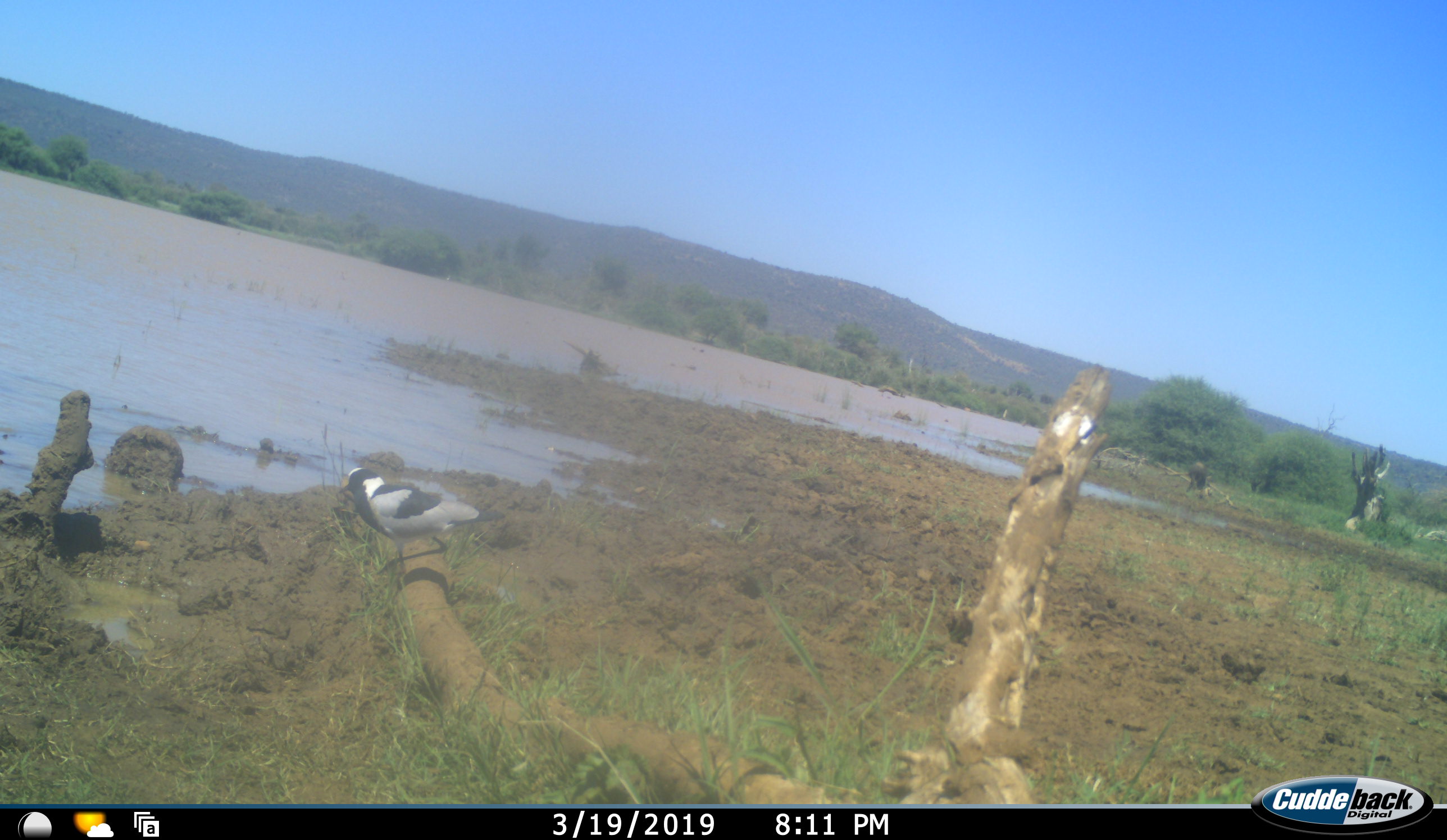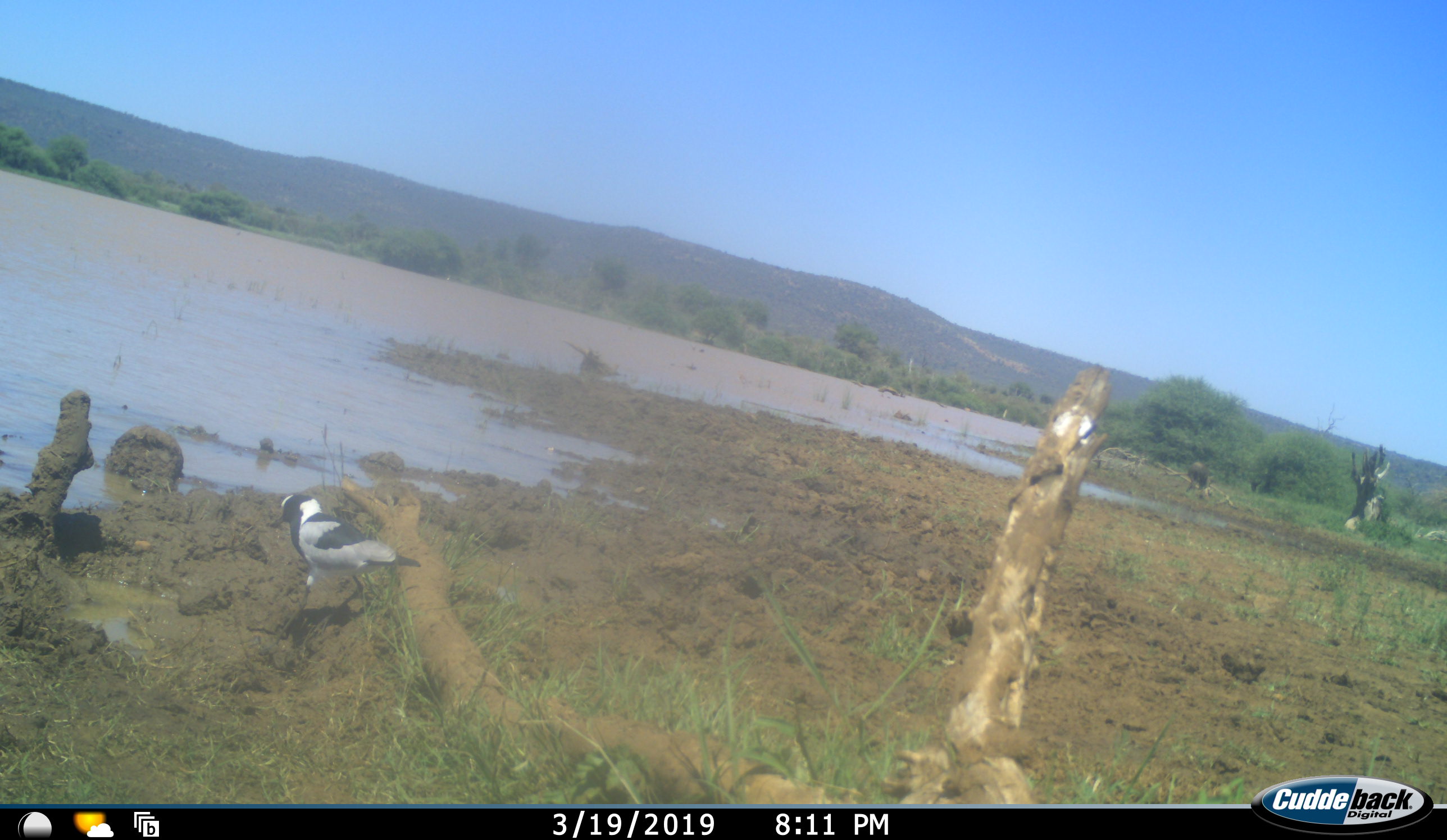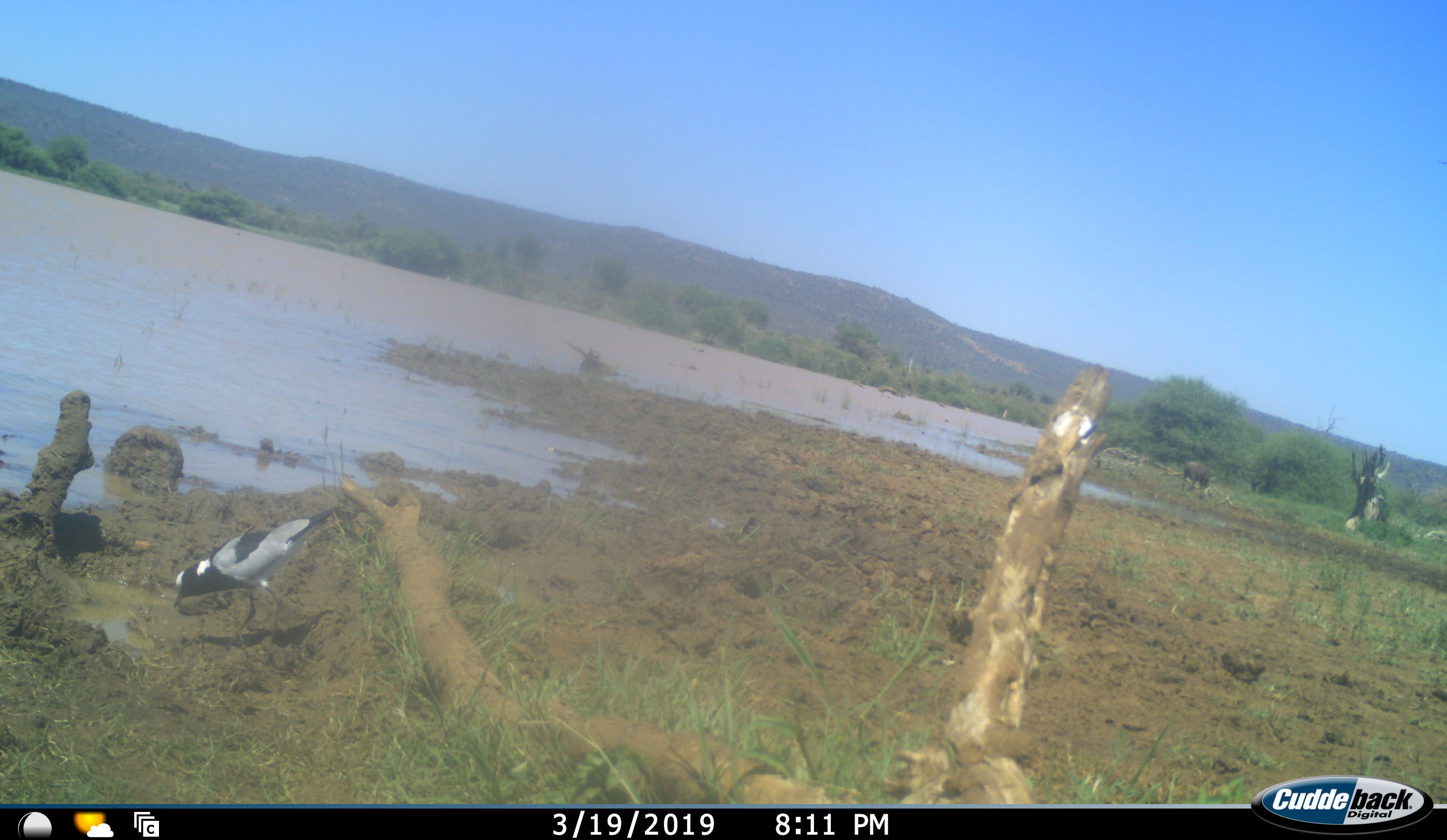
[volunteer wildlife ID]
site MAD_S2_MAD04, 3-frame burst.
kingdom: Animalia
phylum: Chordata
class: Aves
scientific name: Aves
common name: bird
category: birdother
Birdother (bird) (Aves), count 1. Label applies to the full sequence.